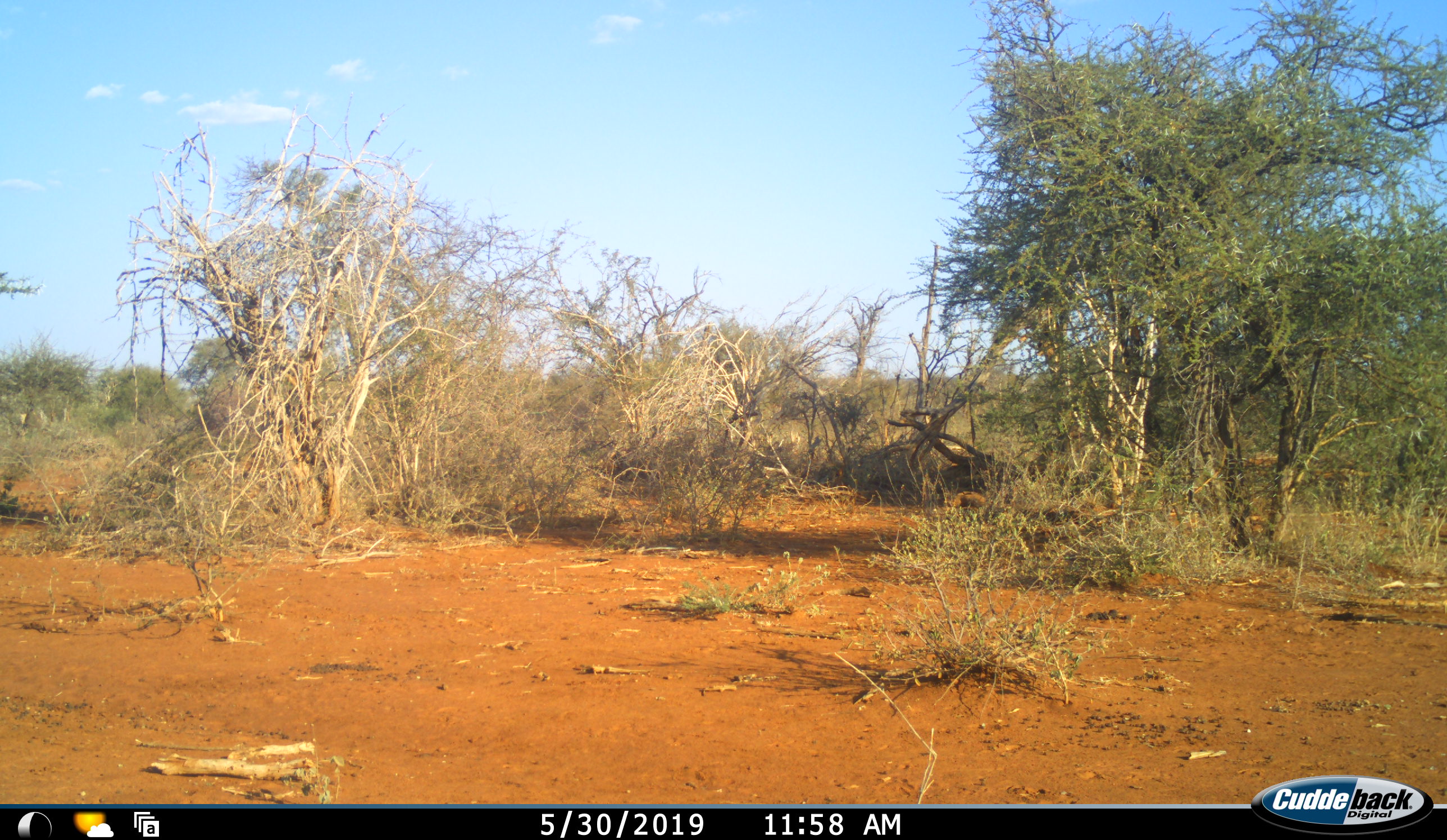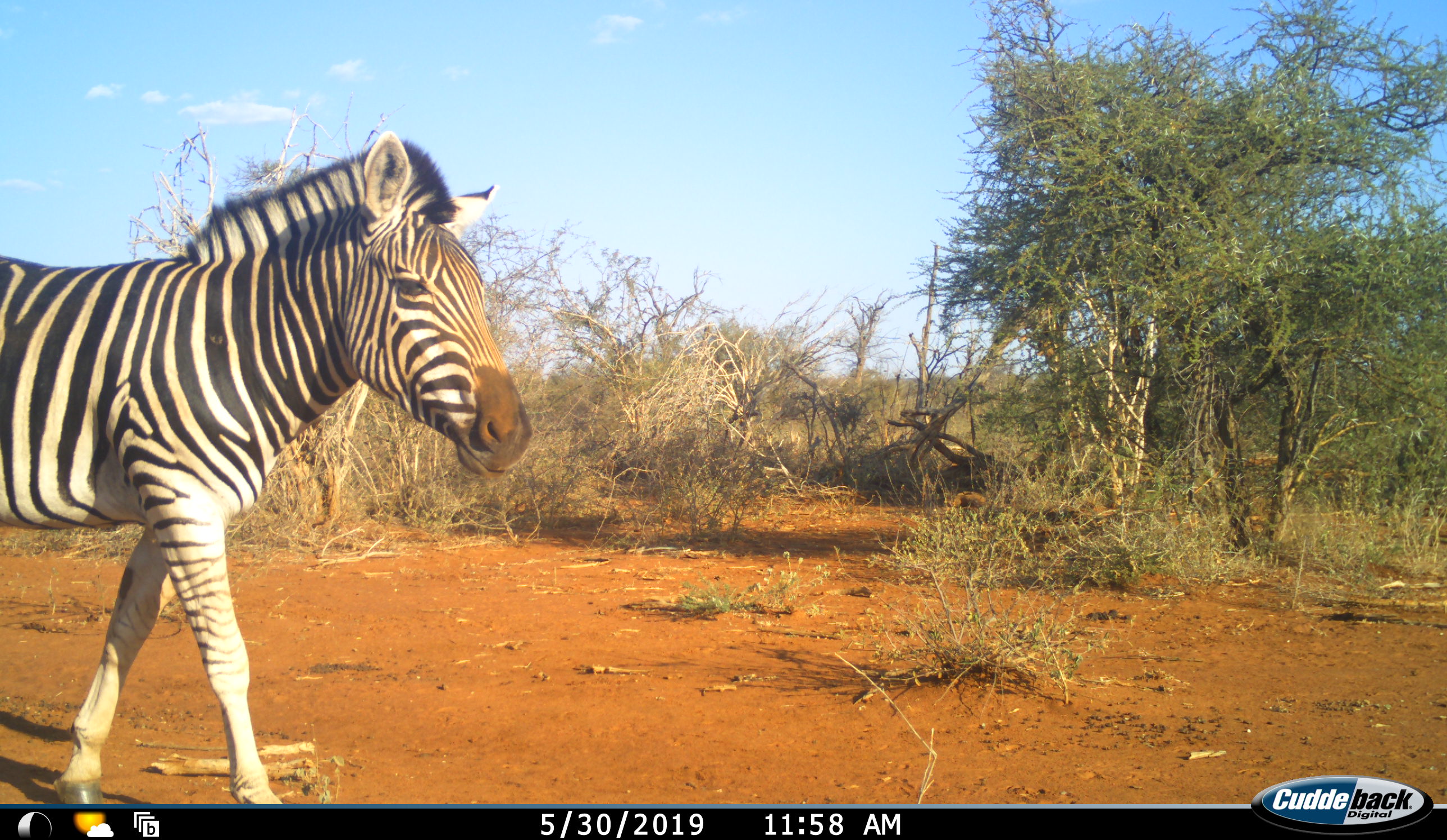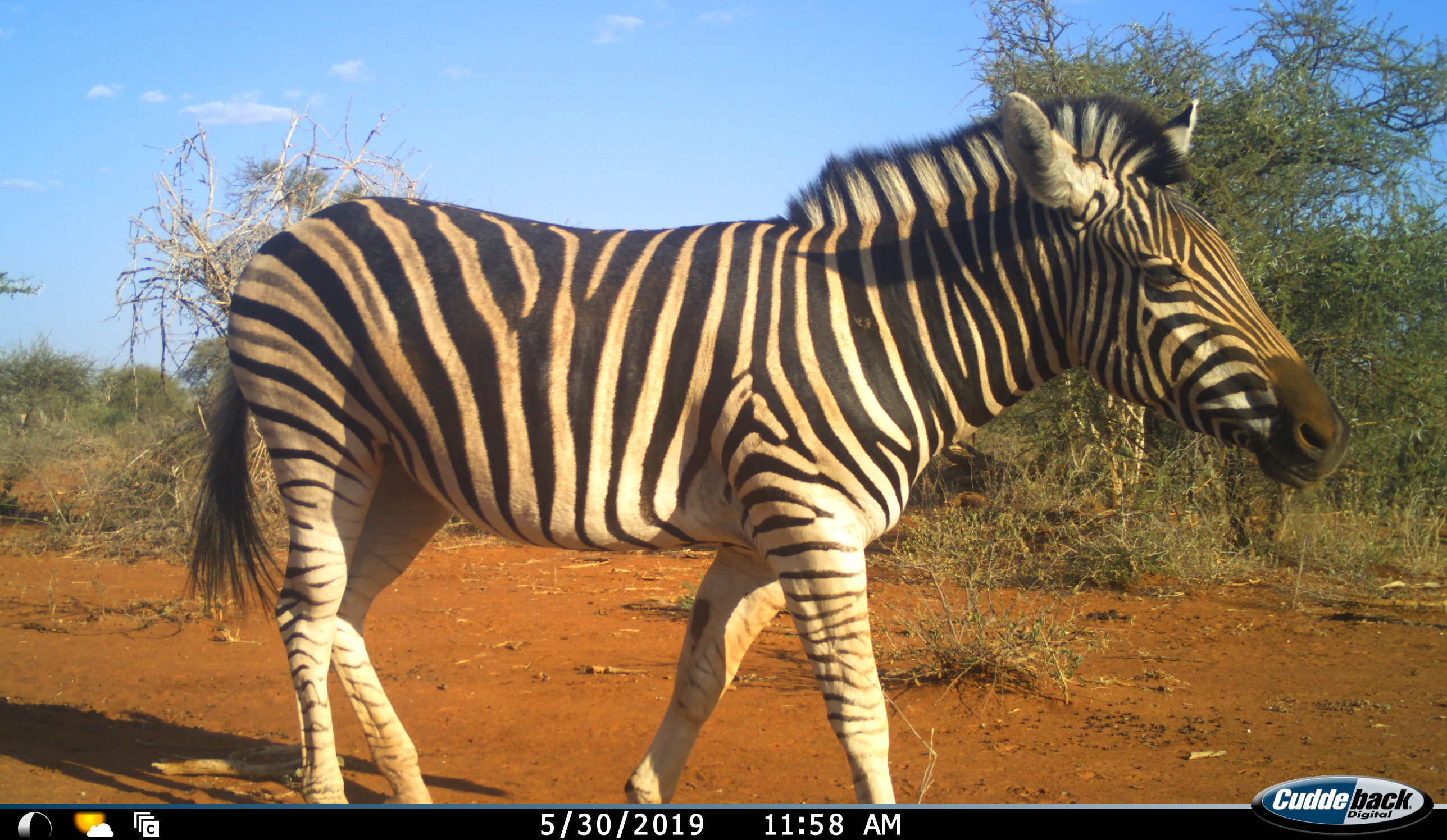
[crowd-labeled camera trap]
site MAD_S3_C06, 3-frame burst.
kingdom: Animalia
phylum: Chordata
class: Mammalia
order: Perissodactyla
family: Equidae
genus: Equus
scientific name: Equus quagga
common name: plains zebra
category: zebraplains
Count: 1.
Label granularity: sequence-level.